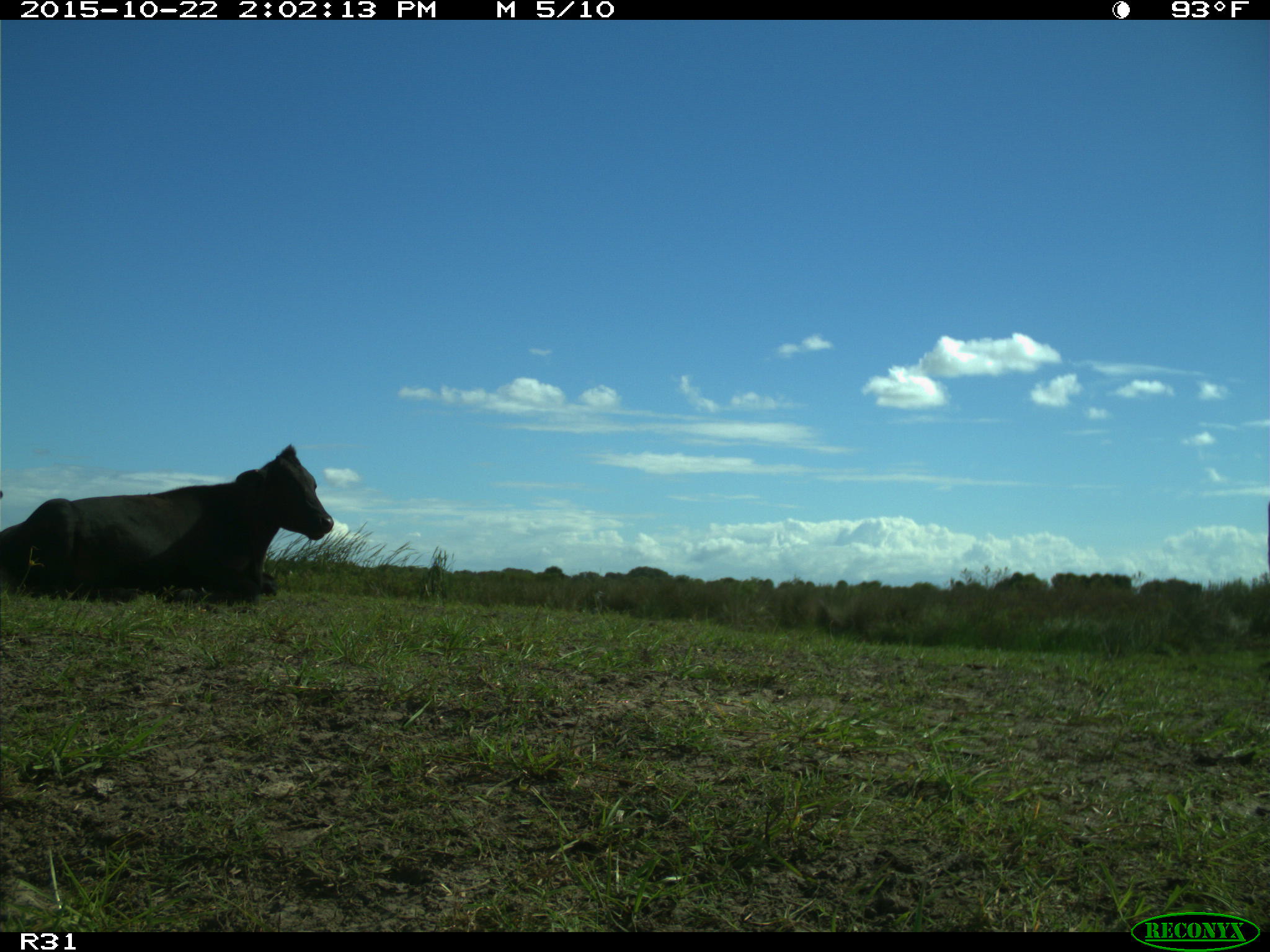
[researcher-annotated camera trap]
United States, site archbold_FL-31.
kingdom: Animalia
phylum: Chordata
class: Mammalia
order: Artiodactyla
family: Bovidae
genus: Bos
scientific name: Bos taurus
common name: domestic cow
Bos taurus (domestic cow).